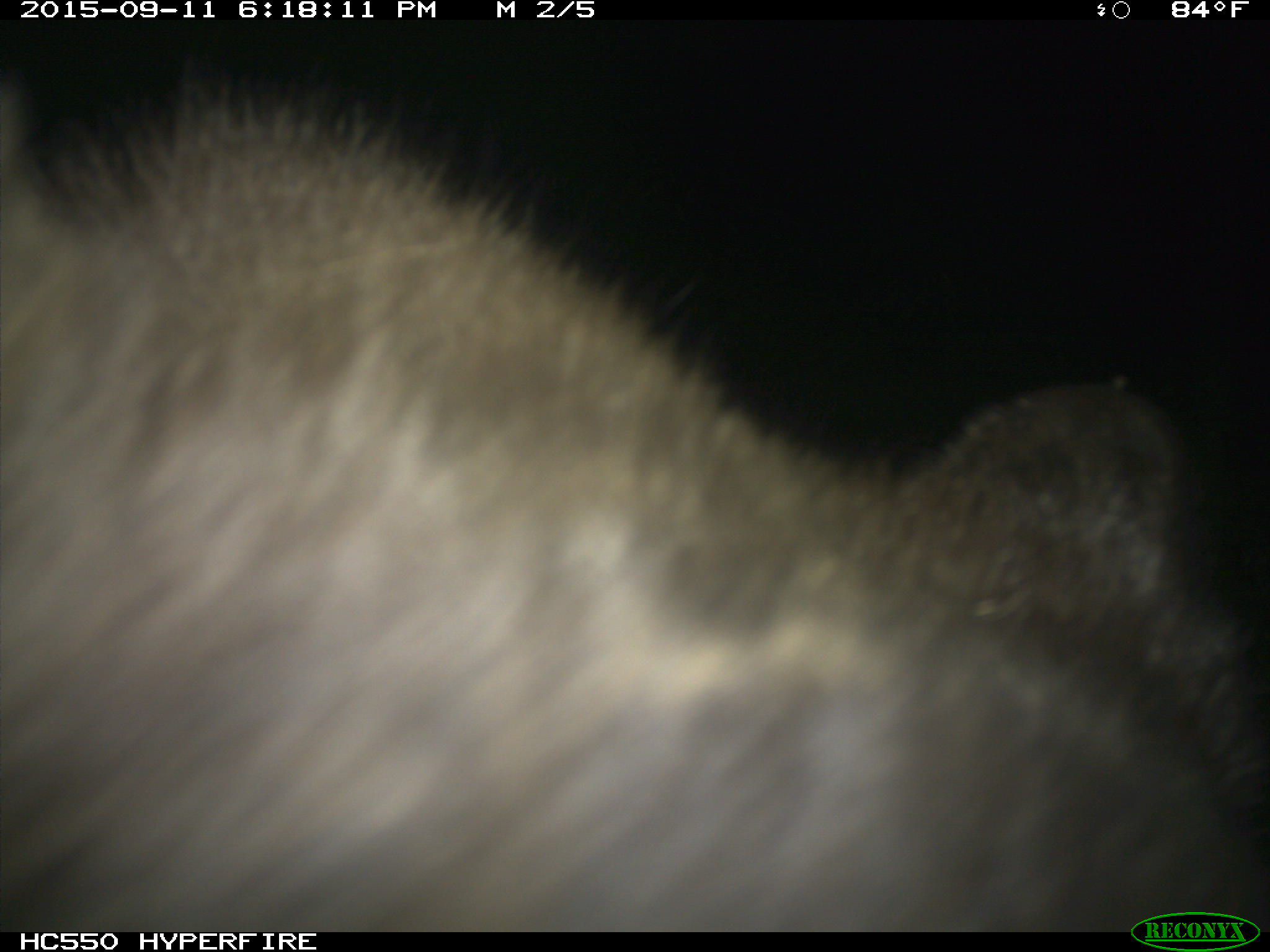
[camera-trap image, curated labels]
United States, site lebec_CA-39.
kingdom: Animalia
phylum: Chordata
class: Mammalia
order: Carnivora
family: Ursidae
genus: Ursus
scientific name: Ursus americanus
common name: american black bear